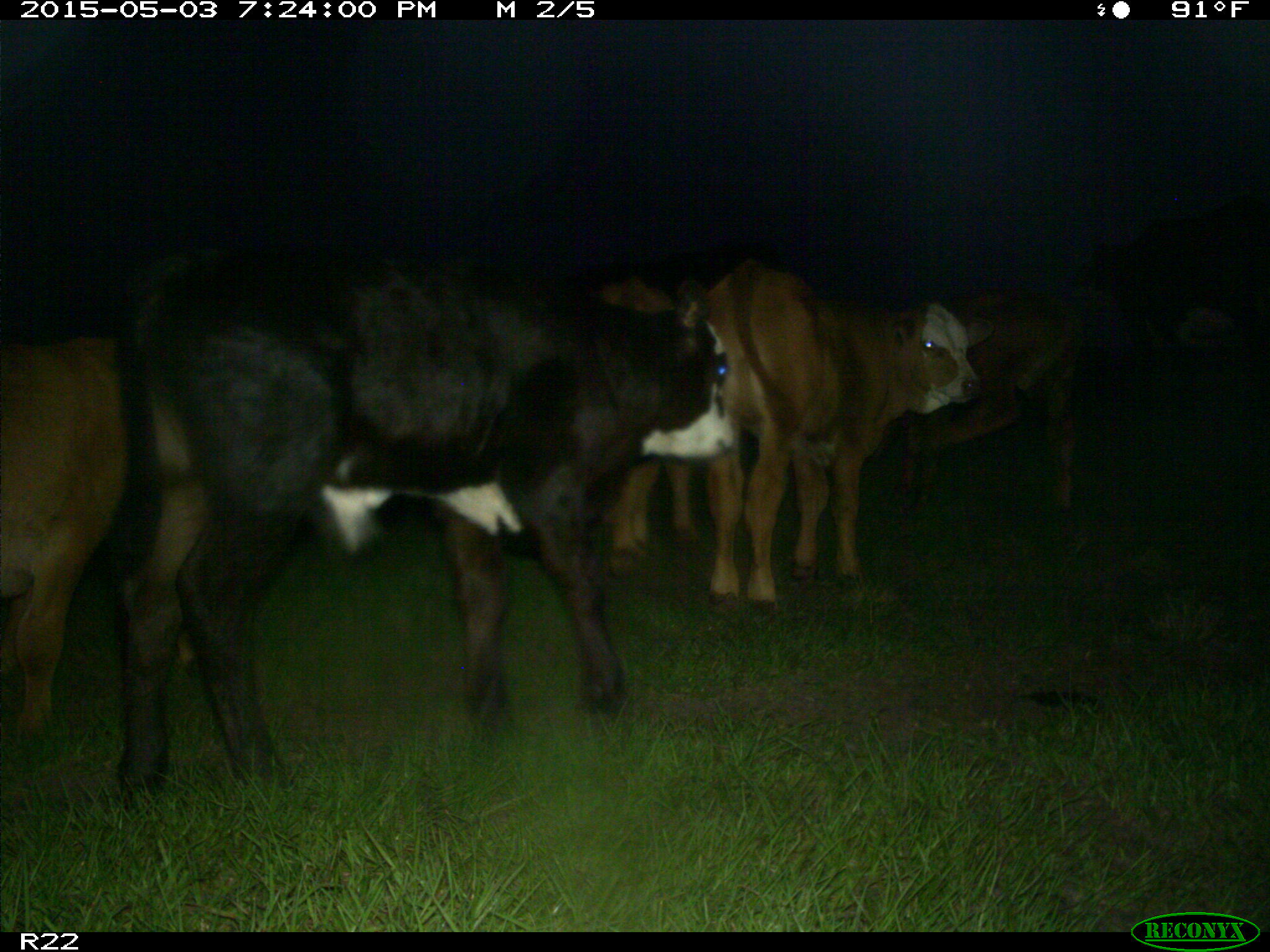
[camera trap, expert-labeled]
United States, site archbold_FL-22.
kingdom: Animalia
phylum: Chordata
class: Mammalia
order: Artiodactyla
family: Bovidae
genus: Bos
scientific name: Bos taurus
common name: domestic cow